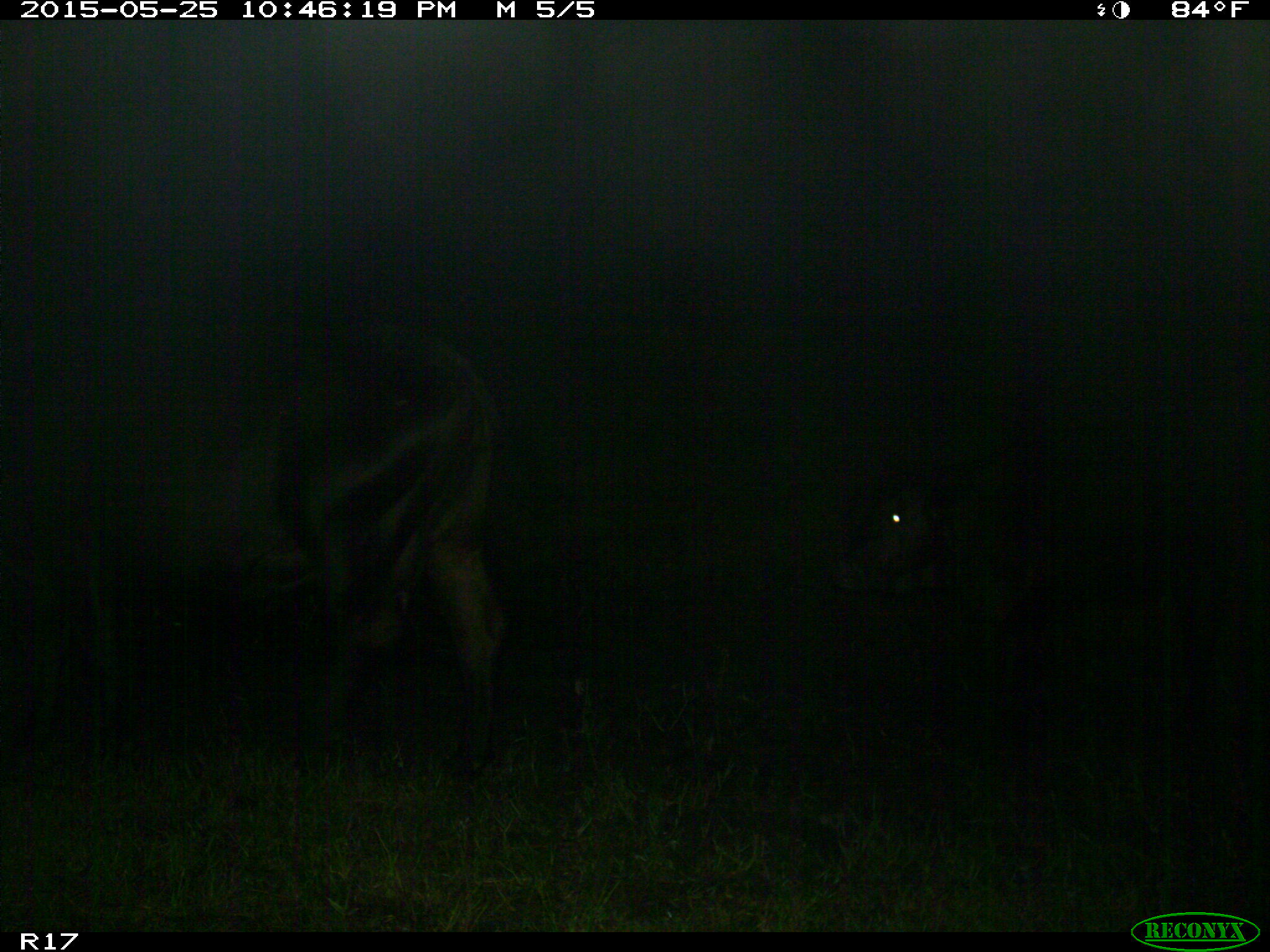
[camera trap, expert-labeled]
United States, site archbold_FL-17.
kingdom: Animalia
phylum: Chordata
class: Mammalia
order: Artiodactyla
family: Bovidae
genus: Bos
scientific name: Bos taurus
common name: domestic cow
Bos taurus (domestic cow).